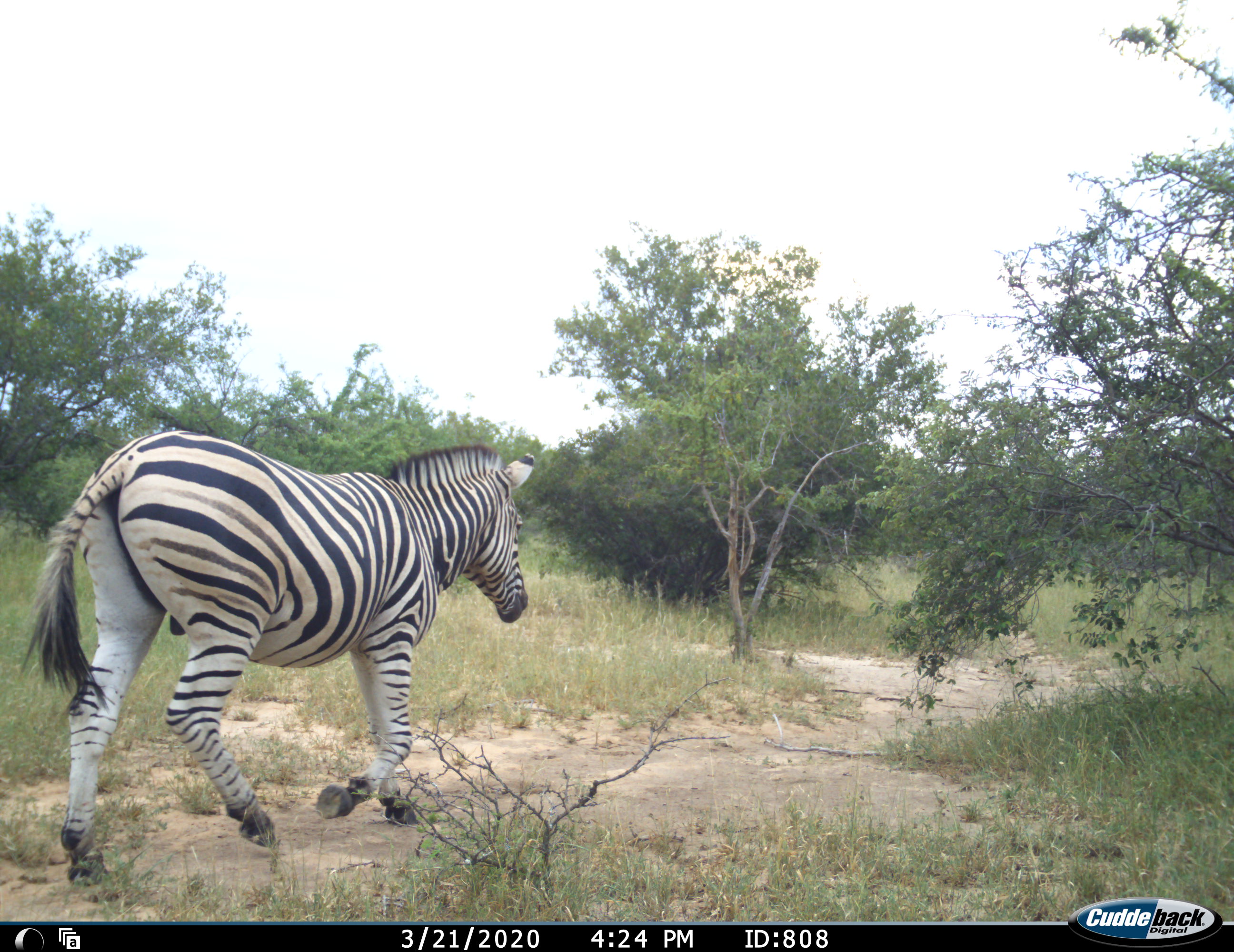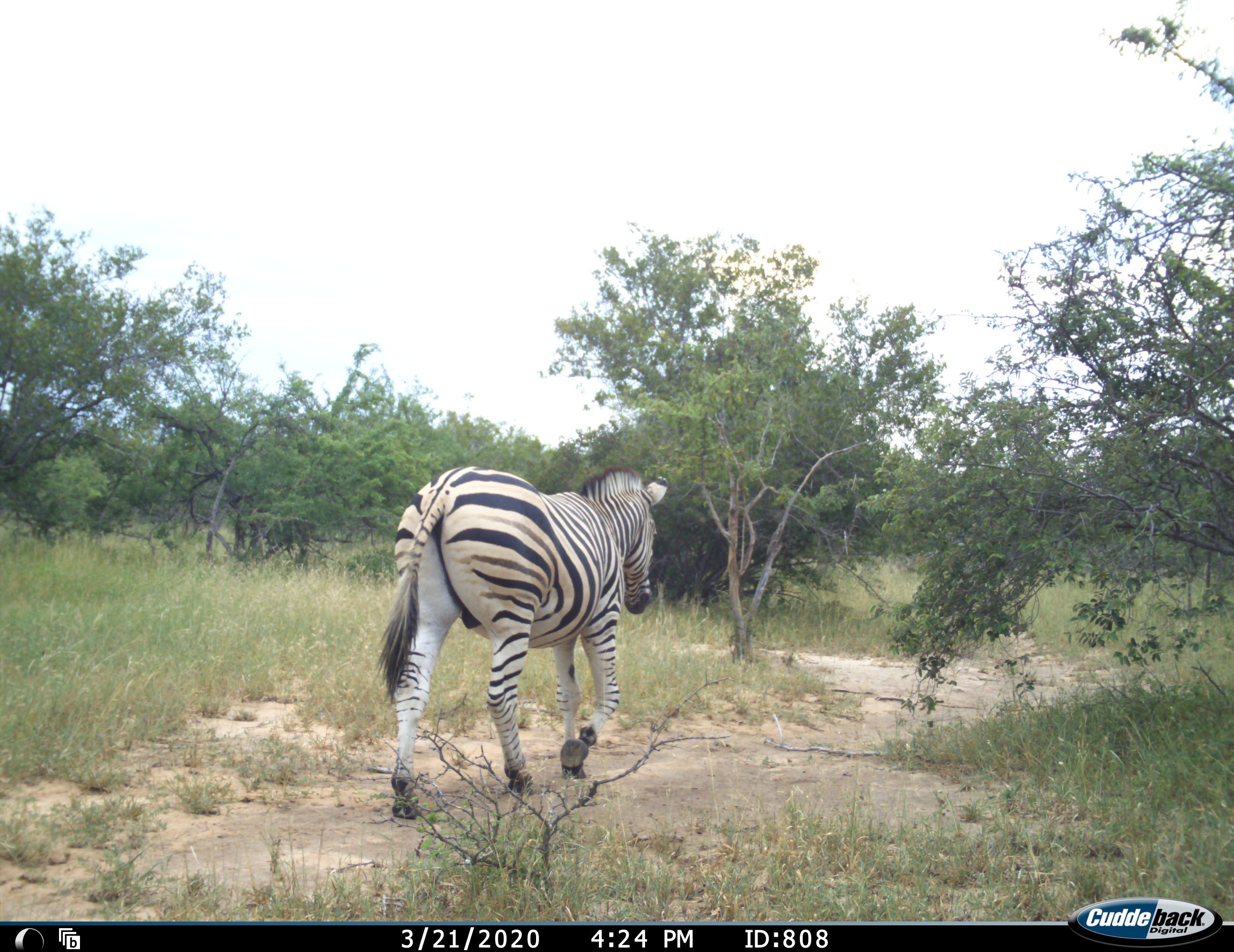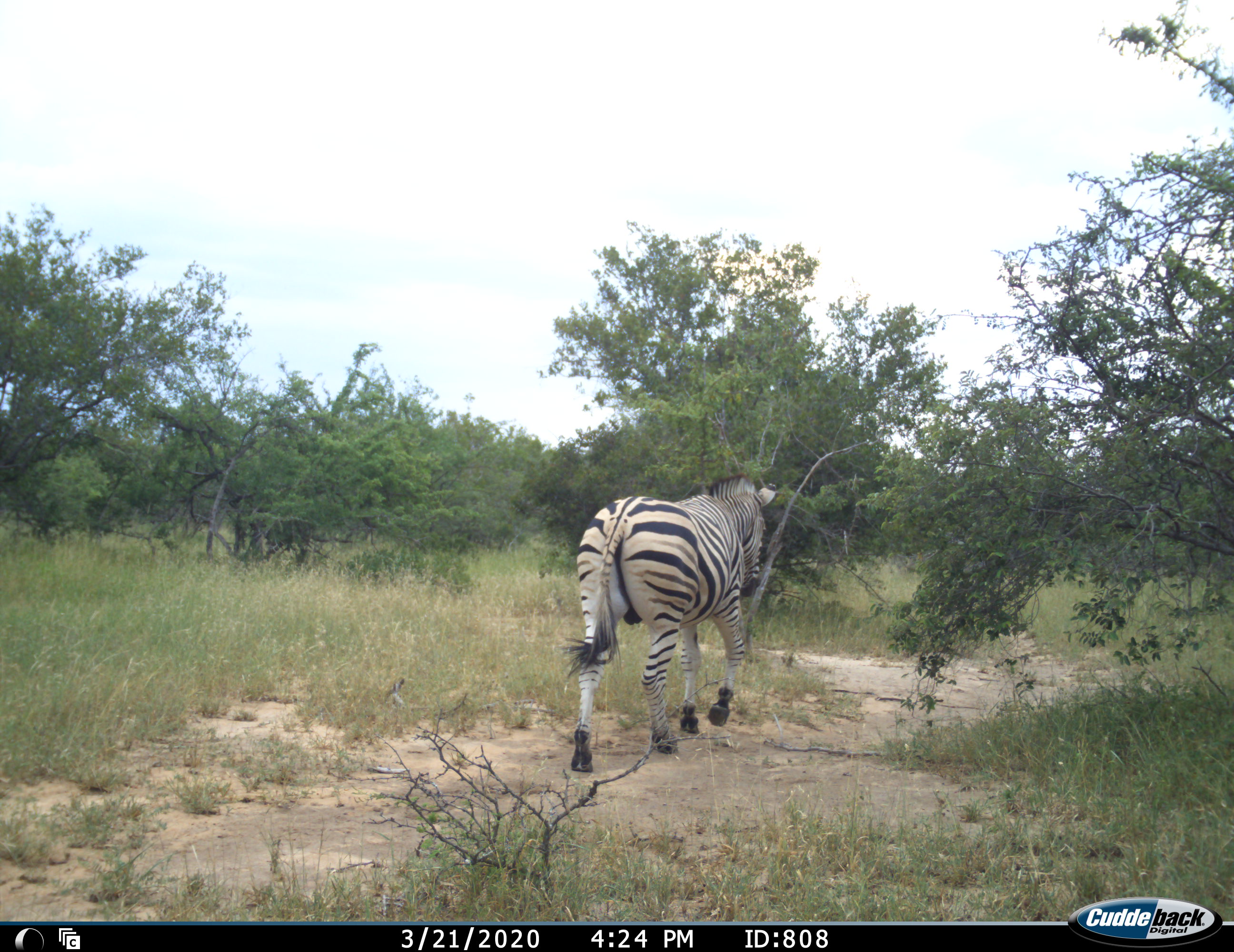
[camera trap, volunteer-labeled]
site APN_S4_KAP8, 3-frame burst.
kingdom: Animalia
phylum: Chordata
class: Mammalia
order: Perissodactyla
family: Equidae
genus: Equus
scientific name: Equus quagga burchellii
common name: burchell's zebra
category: zebraburchells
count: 1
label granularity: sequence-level